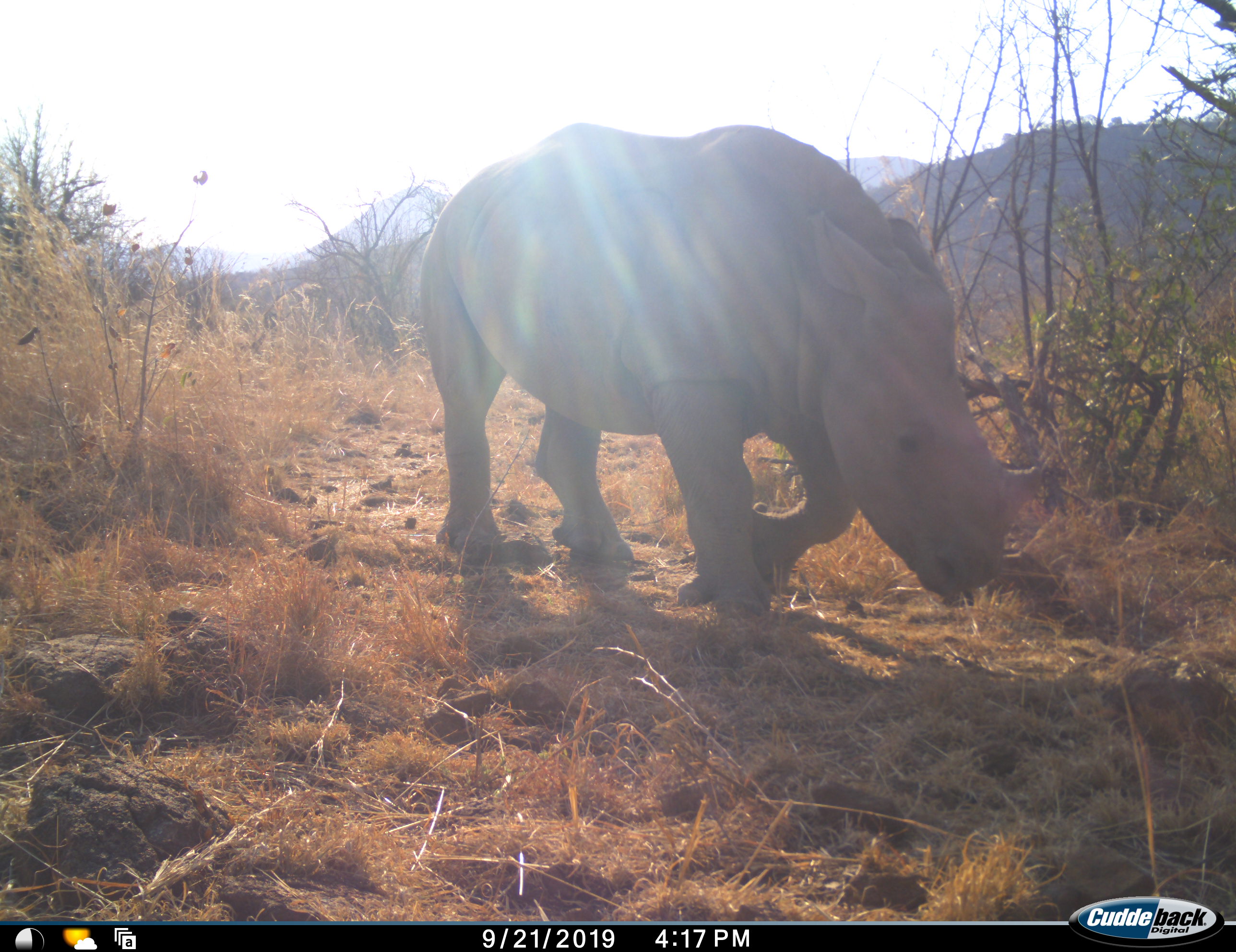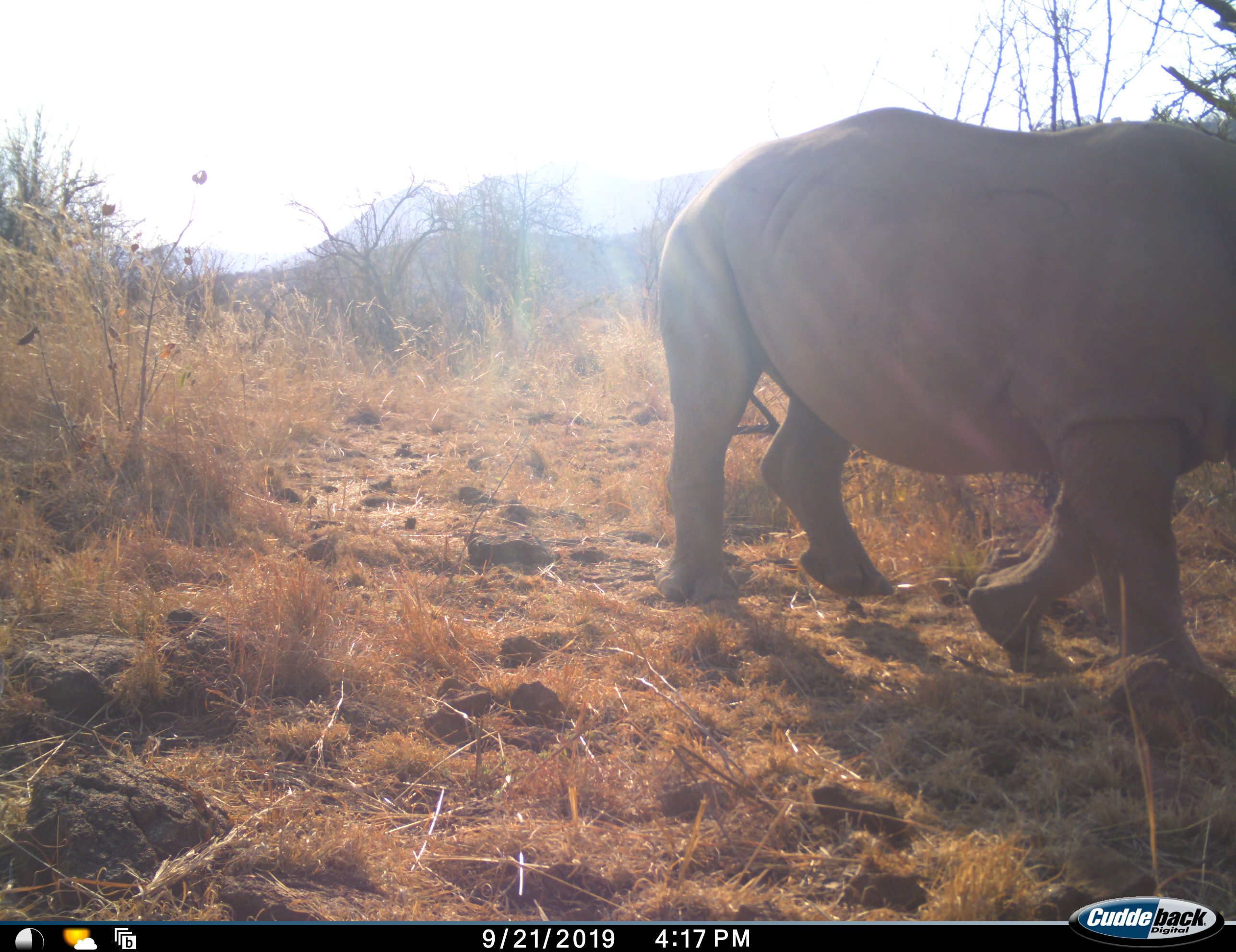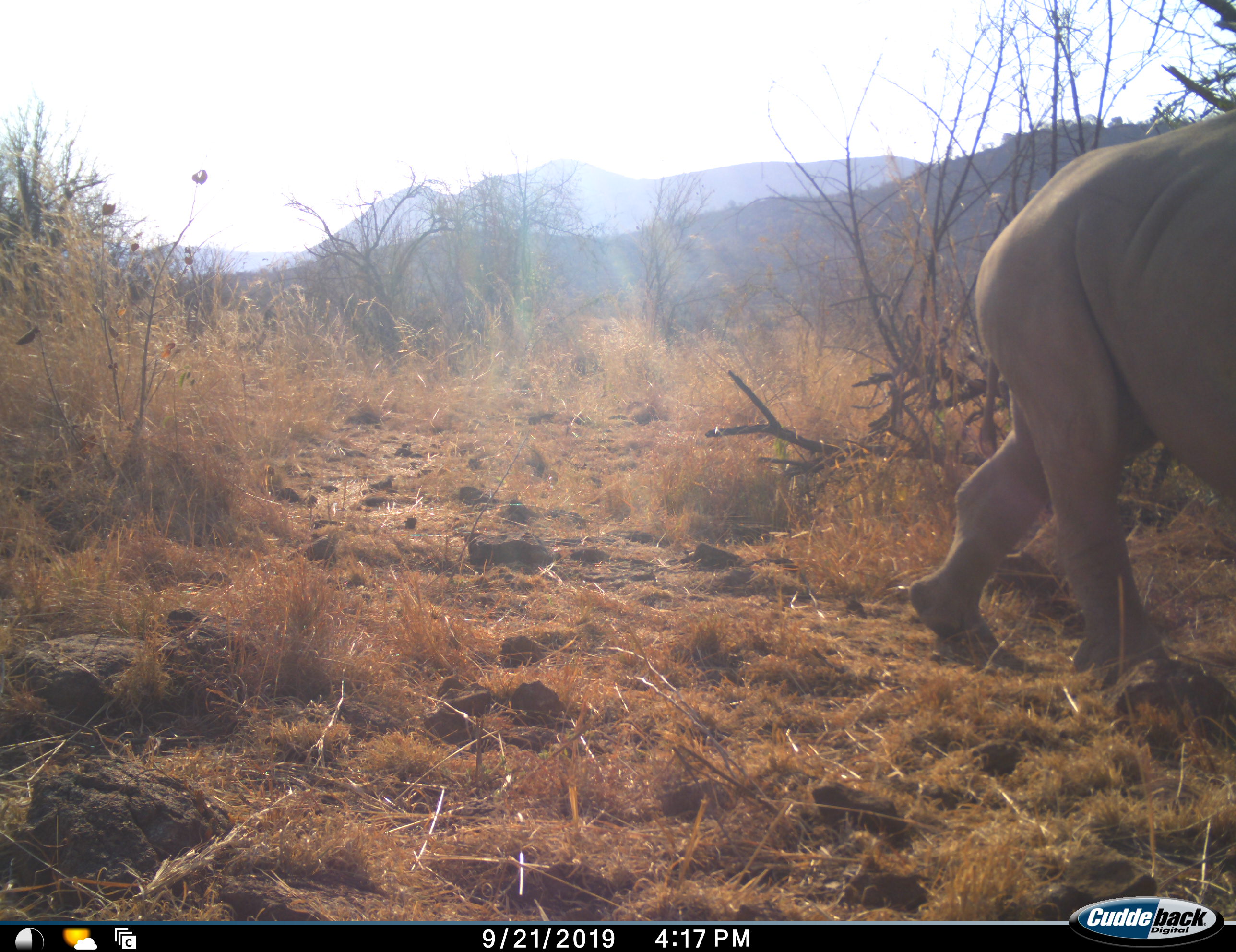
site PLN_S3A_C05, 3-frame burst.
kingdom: Animalia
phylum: Chordata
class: Mammalia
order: Perissodactyla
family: Rhinocerotidae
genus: Ceratotherium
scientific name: Ceratotherium simum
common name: white rhinoceros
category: rhinoceroswhite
Rhinoceroswhite (white rhinoceros) (Ceratotherium simum), count 1. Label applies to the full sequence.